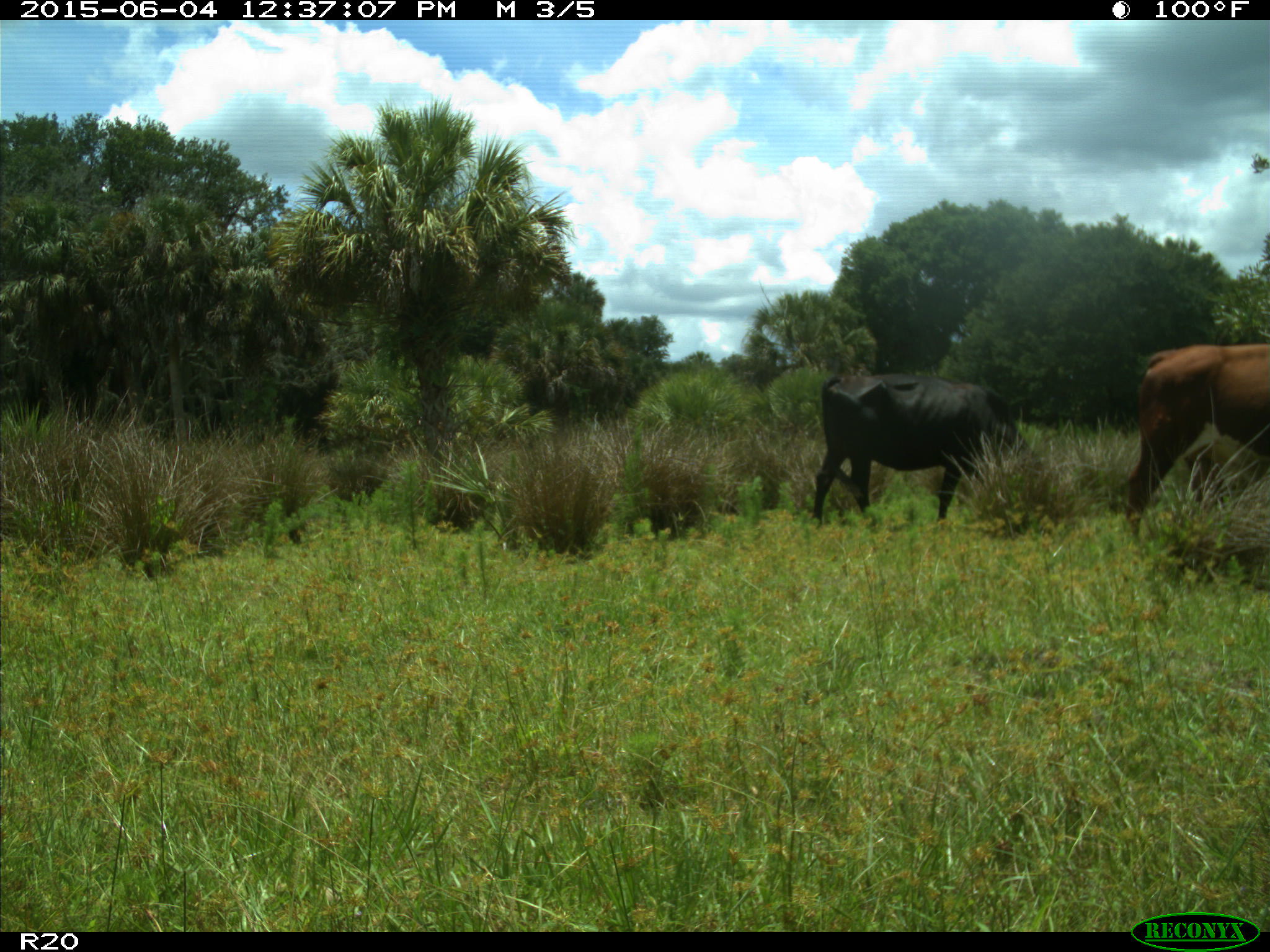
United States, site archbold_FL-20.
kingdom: Animalia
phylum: Chordata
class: Mammalia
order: Artiodactyla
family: Bovidae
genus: Bos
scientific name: Bos taurus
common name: domestic cow